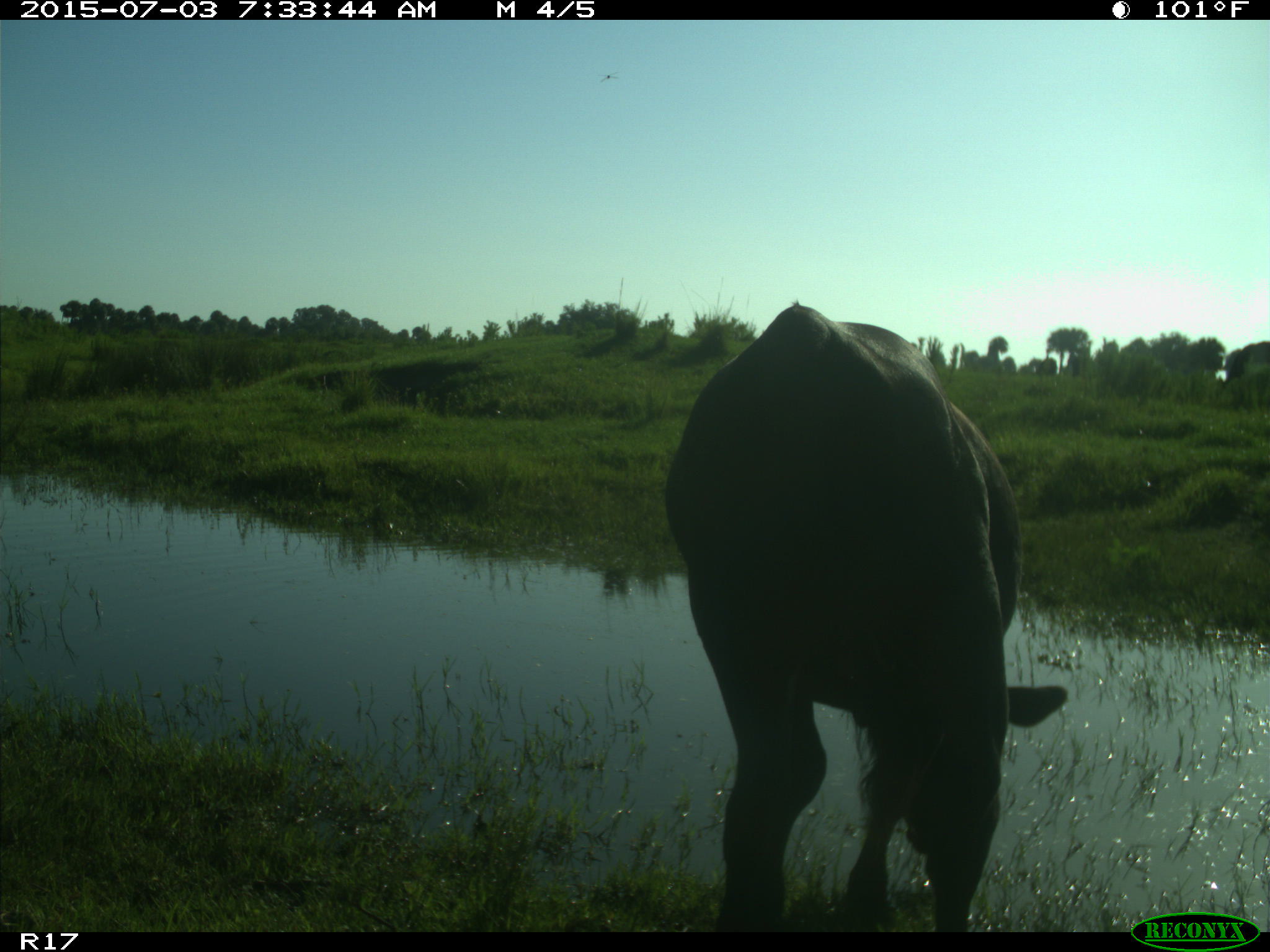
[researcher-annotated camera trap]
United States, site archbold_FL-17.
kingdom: Animalia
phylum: Chordata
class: Mammalia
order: Artiodactyla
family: Bovidae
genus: Bos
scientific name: Bos taurus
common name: domestic cow